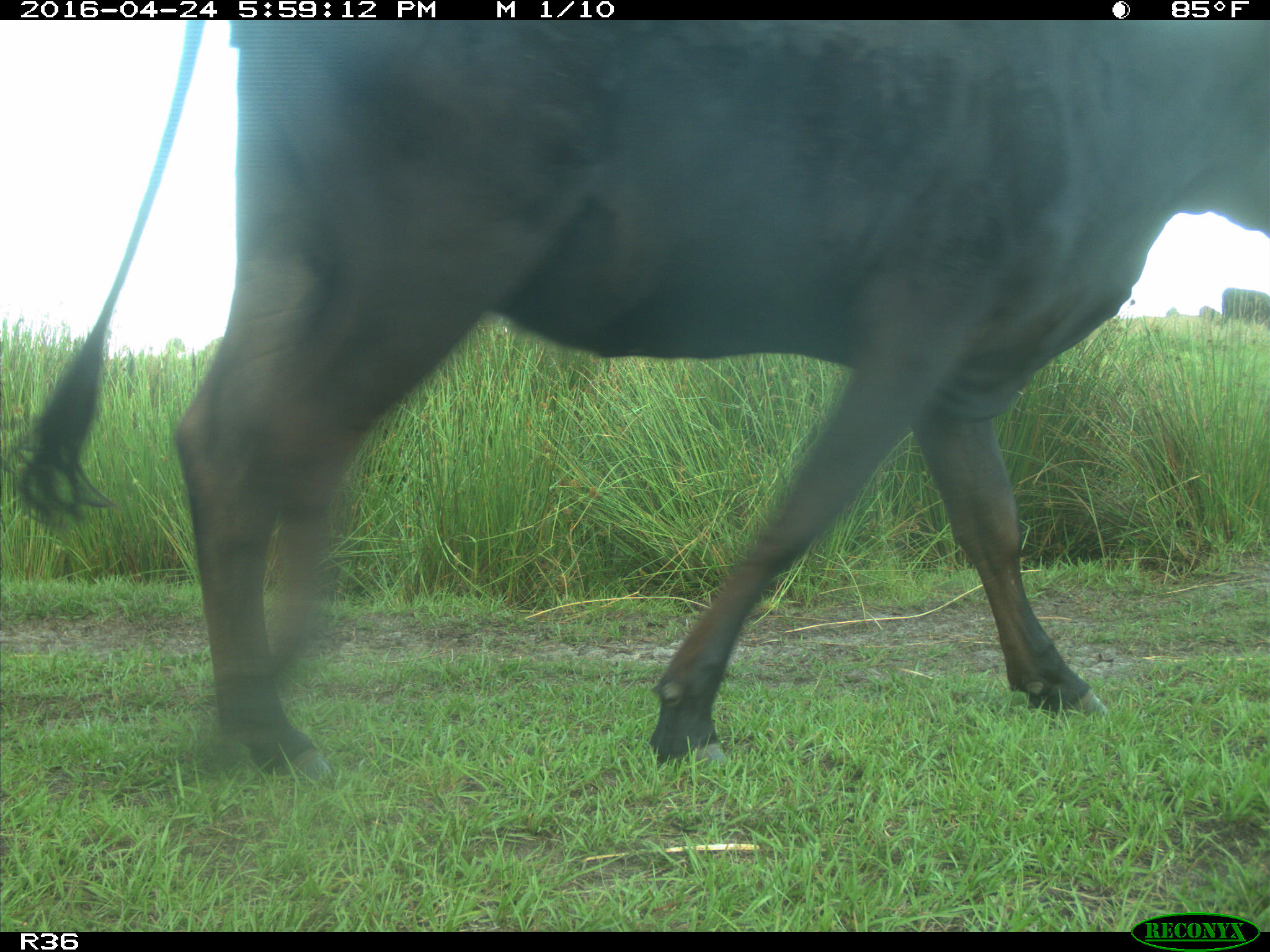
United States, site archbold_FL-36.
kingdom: Animalia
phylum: Chordata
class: Mammalia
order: Artiodactyla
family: Bovidae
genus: Bos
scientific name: Bos taurus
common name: domestic cow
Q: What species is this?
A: Bos taurus (domestic cow).